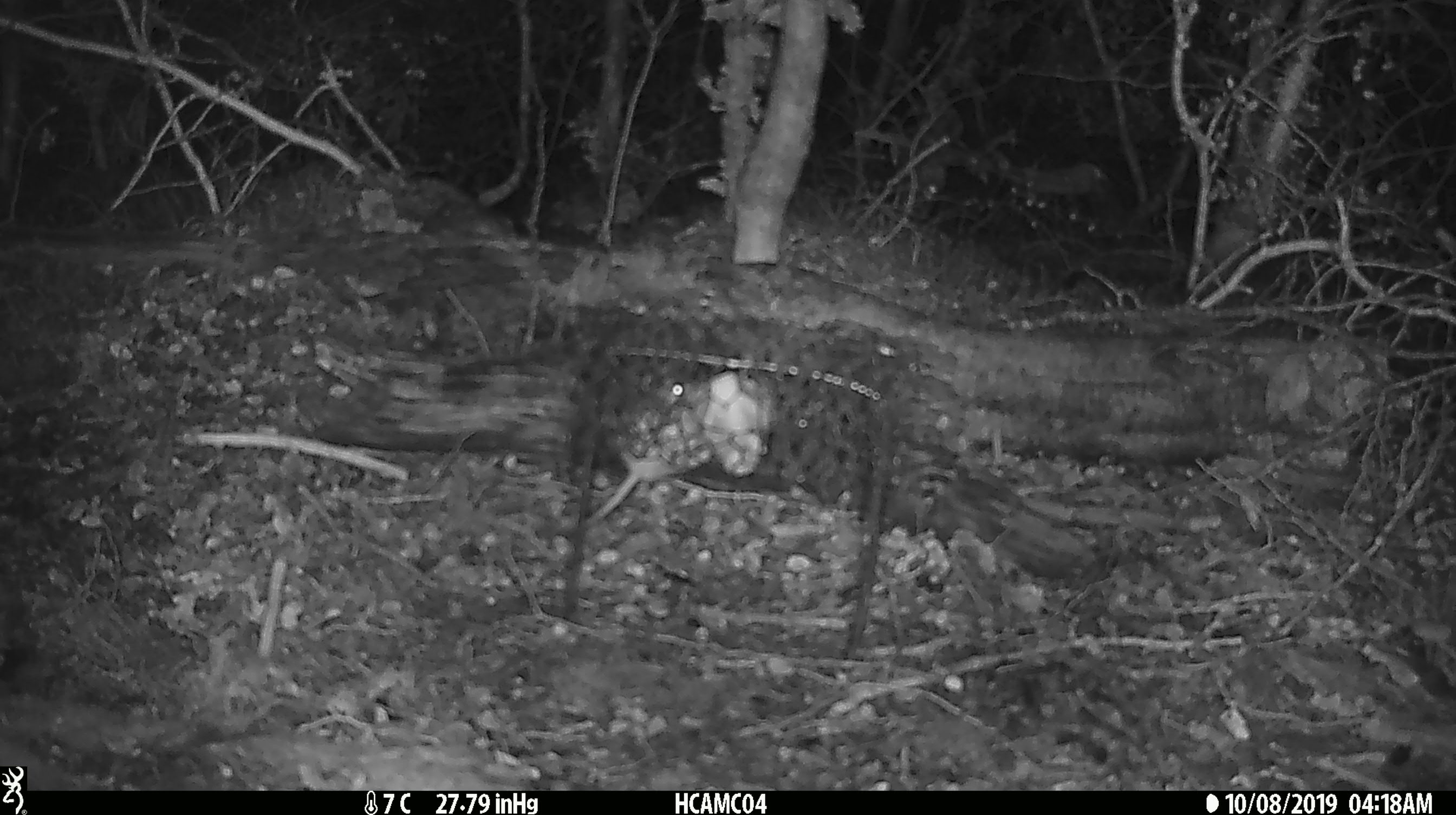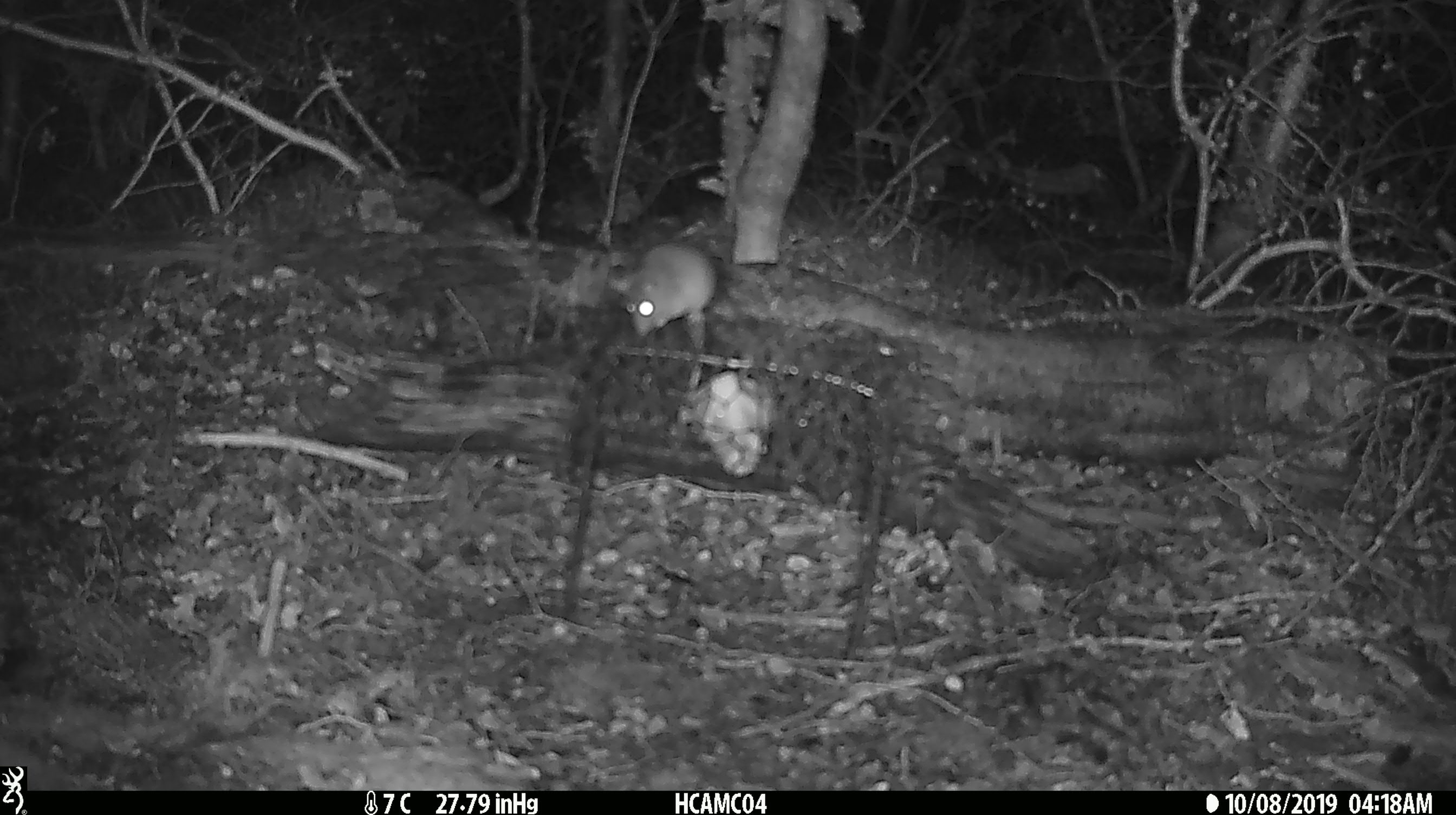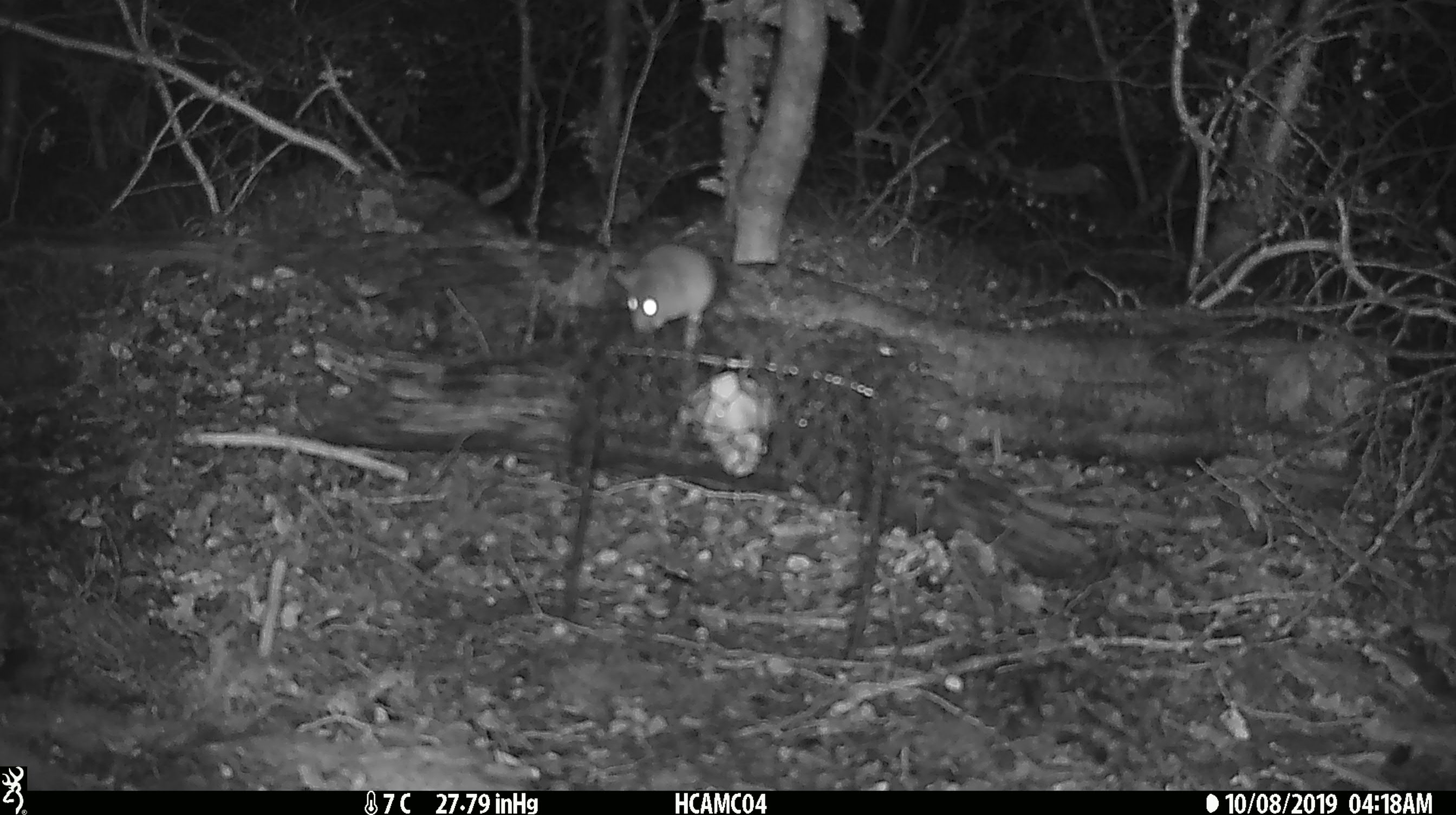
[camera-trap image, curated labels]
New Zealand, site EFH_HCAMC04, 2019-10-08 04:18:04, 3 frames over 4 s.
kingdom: Animalia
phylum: Chordata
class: Mammalia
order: Rodentia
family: Muridae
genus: Mus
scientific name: Mus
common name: mouse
Mouse (Mus).